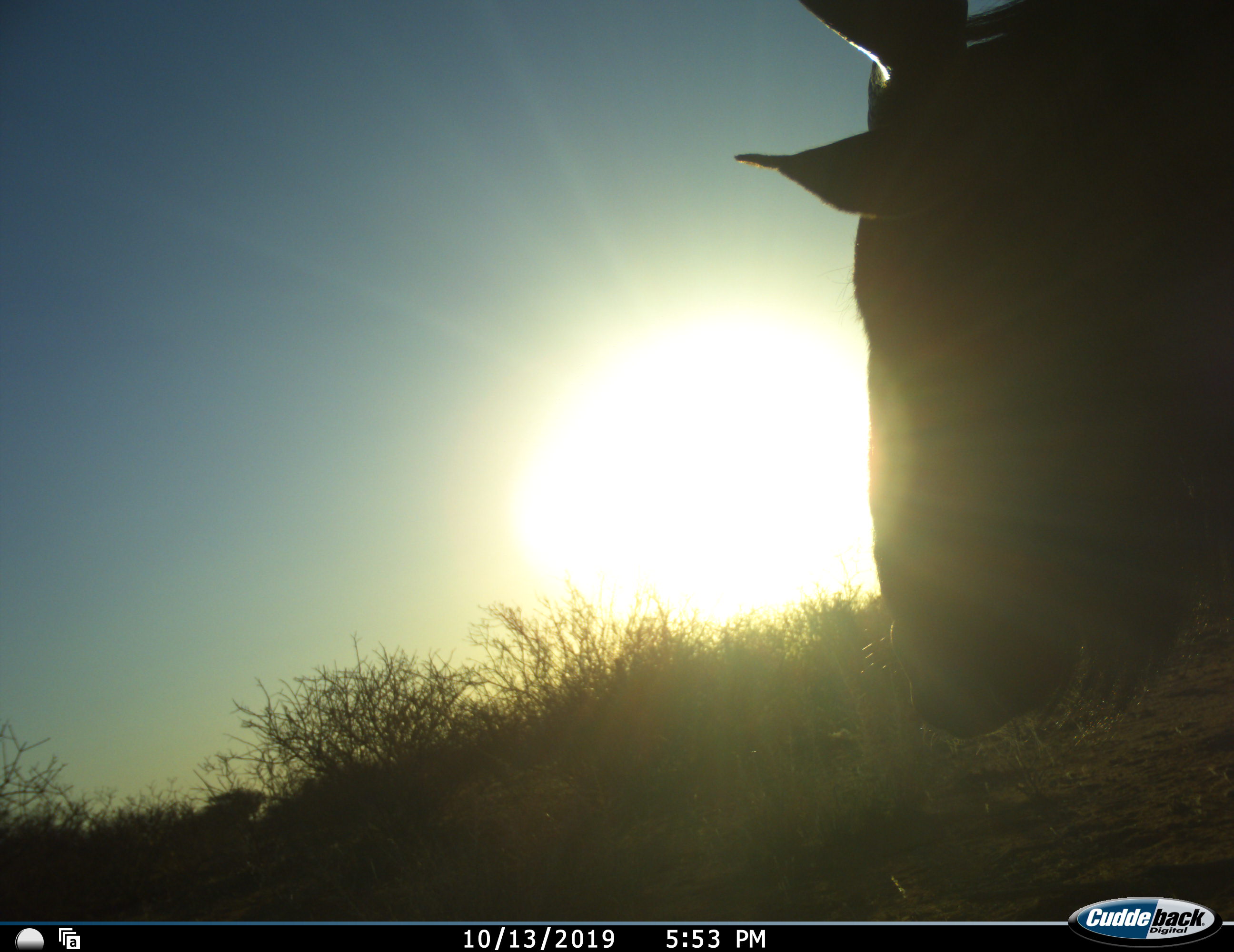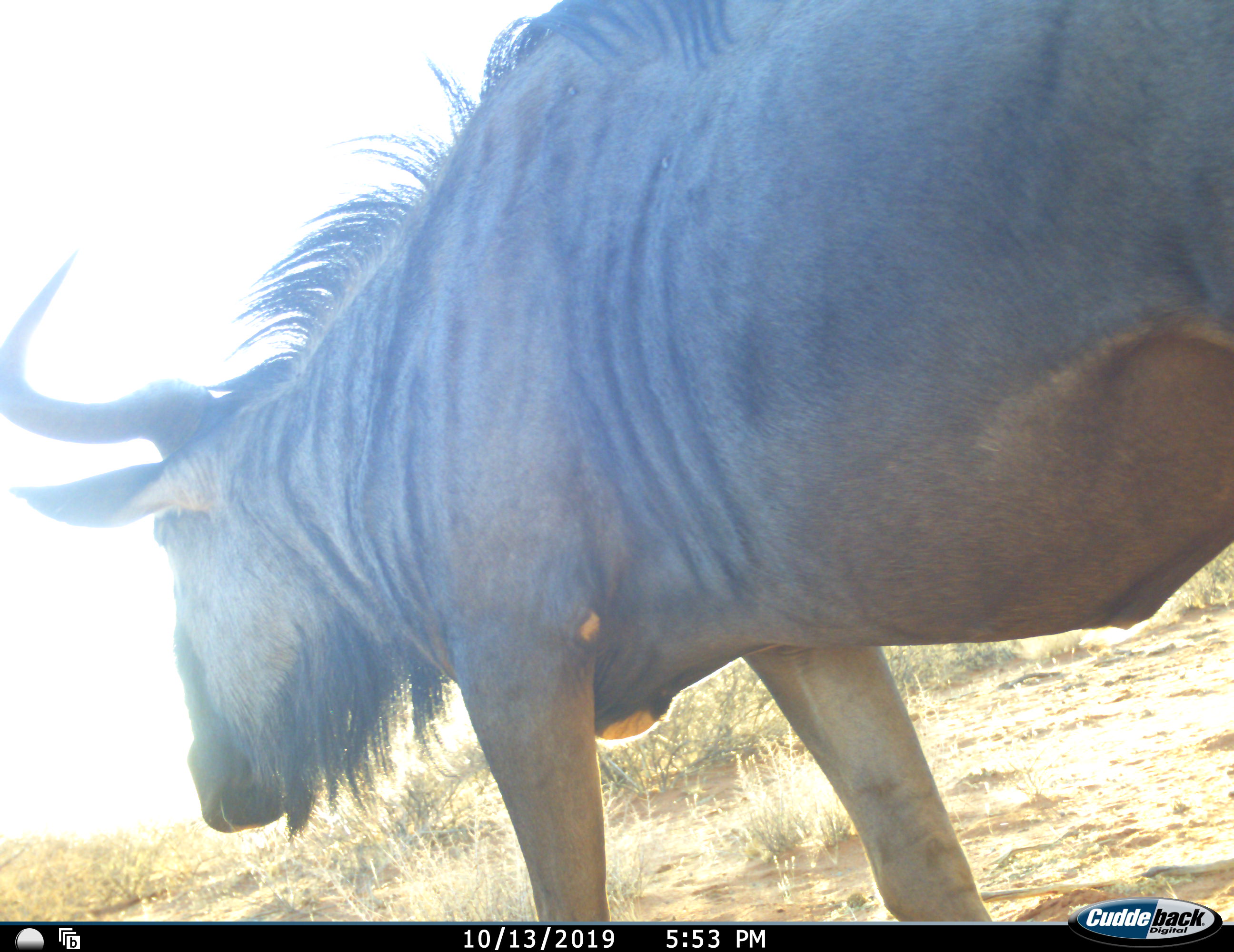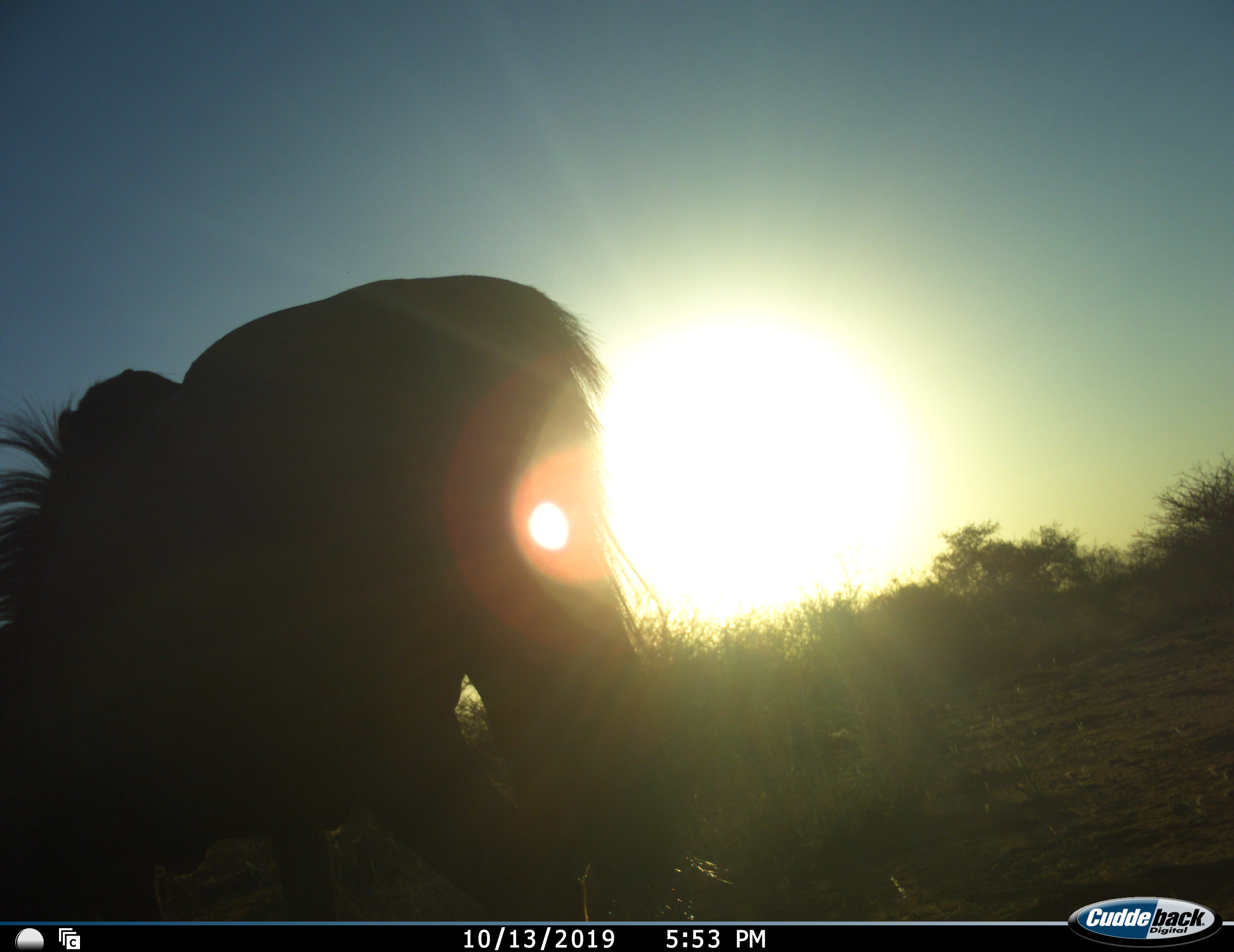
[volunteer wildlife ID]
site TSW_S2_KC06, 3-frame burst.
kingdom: Animalia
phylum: Chordata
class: Mammalia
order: Artiodactyla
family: Bovidae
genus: Connochaetes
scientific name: Connochaetes taurinus taurinus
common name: blue wildebeest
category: wildebeestblue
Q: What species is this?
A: Wildebeestblue (blue wildebeest) (Connochaetes taurinus taurinus).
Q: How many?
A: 1.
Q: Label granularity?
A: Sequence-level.